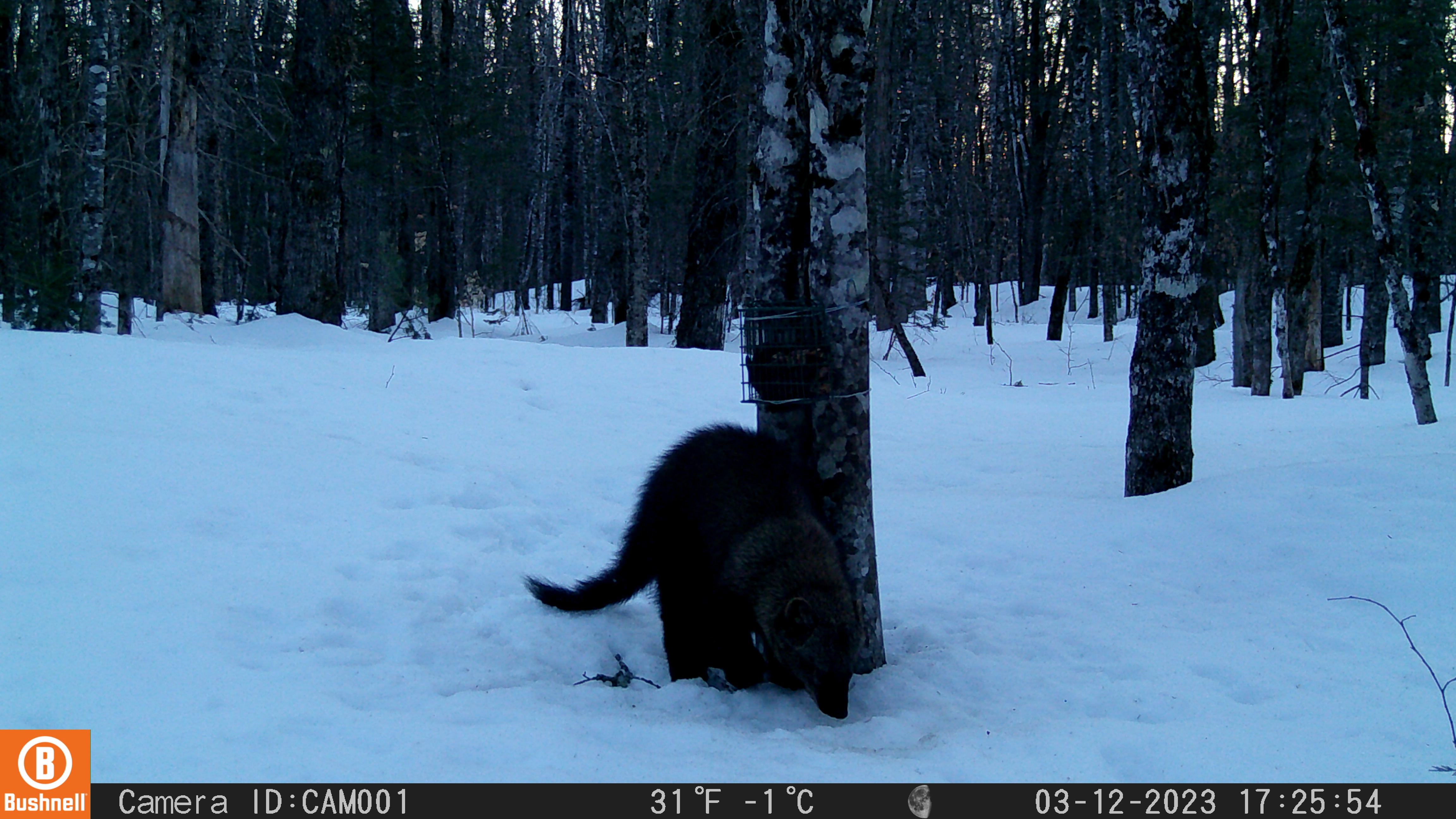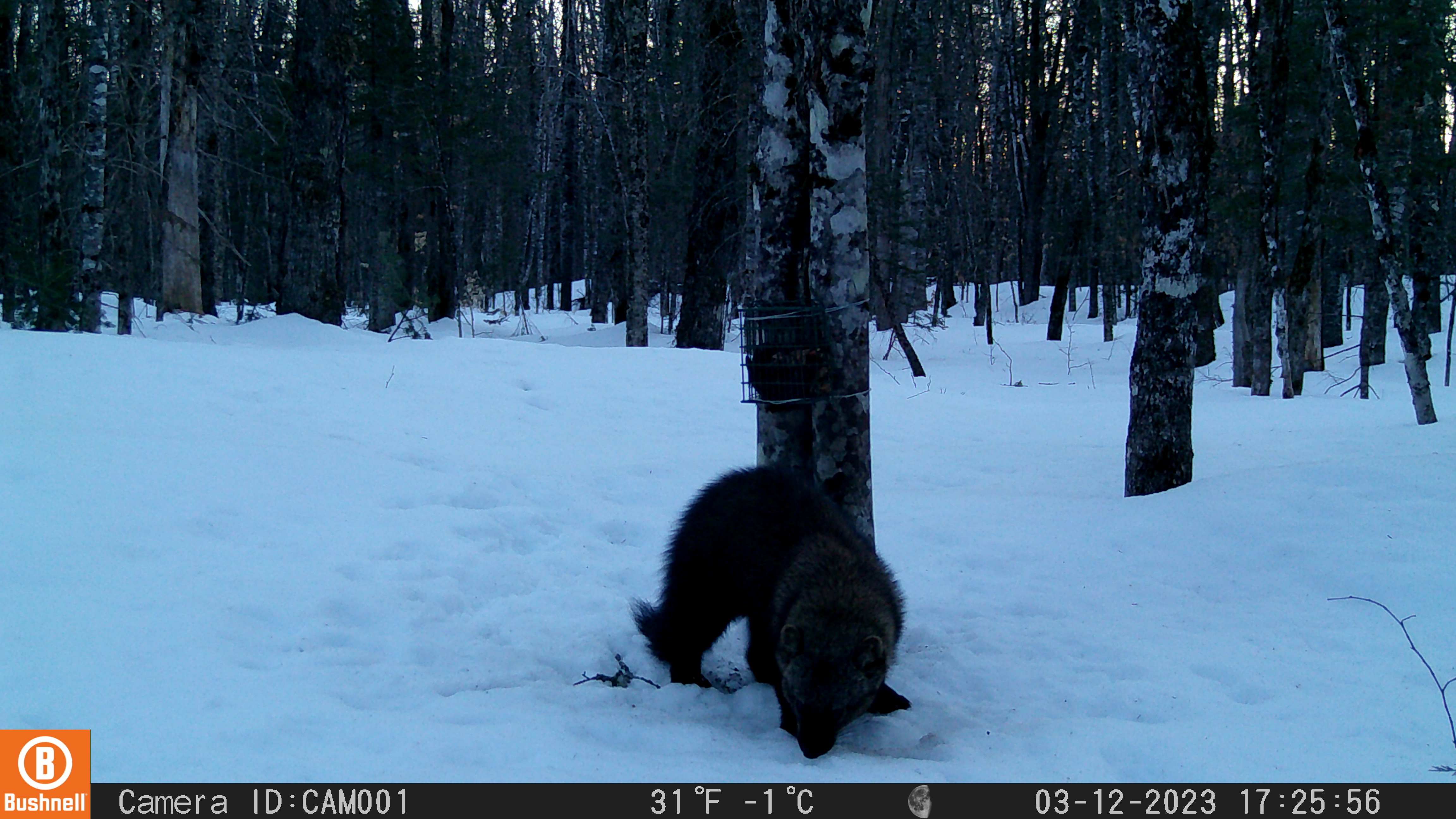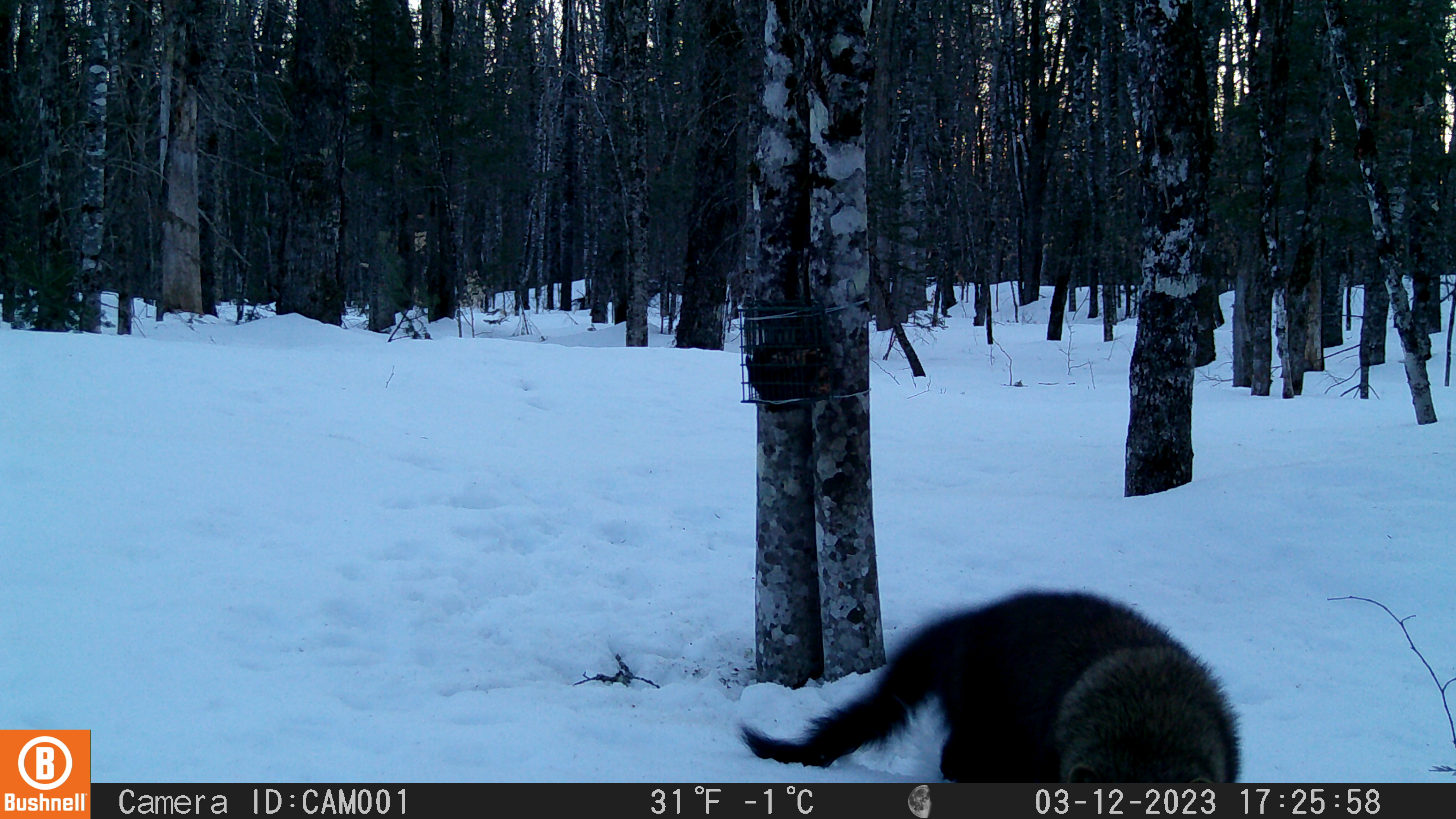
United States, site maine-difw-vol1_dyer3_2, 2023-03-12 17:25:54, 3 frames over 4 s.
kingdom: Animalia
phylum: Chordata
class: Mammalia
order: Carnivora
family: Mustelidae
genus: Pekania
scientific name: Pekania pennanti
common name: fisher